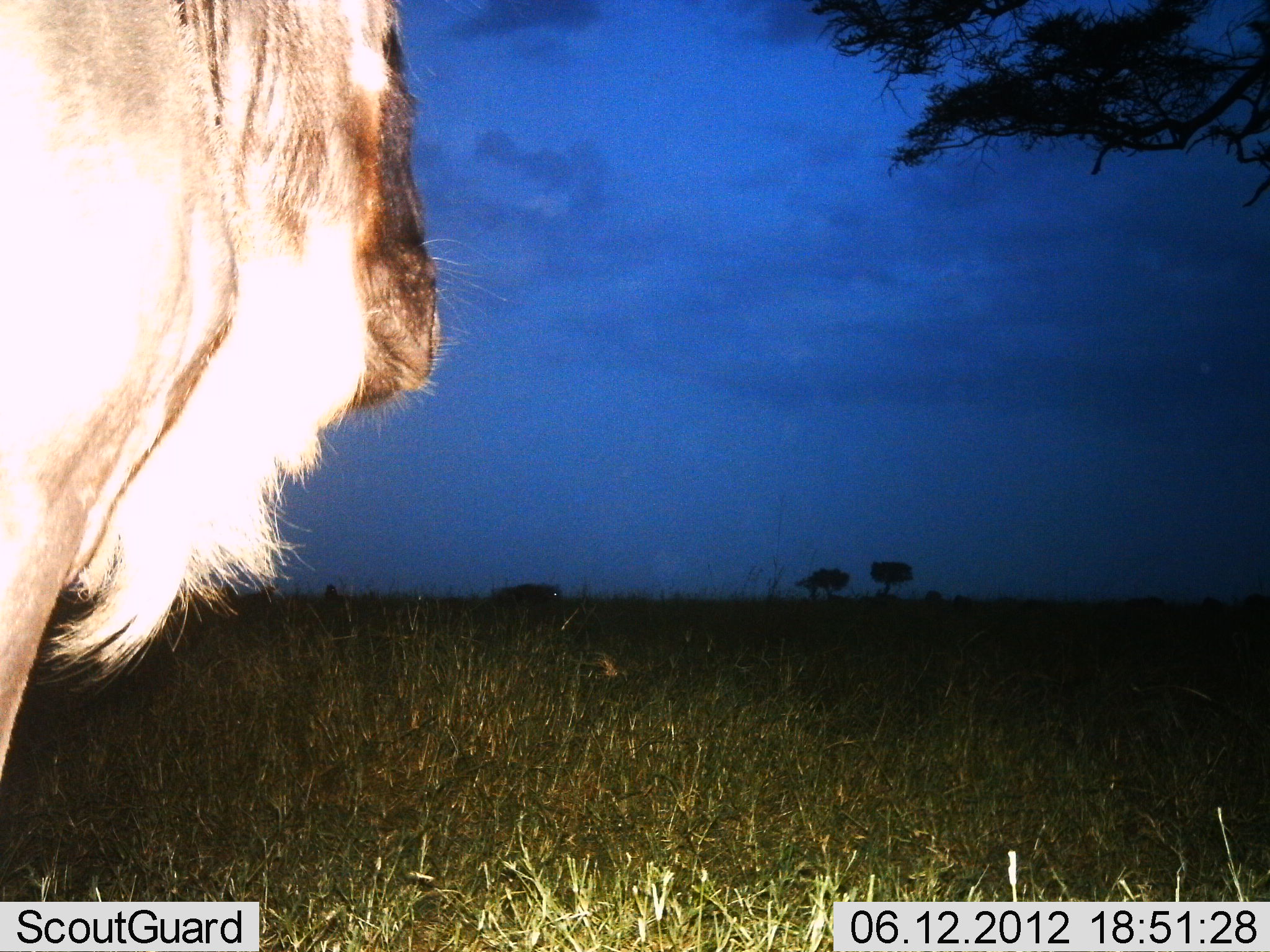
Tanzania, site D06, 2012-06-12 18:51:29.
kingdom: Animalia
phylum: Chordata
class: Mammalia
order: Artiodactyla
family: Bovidae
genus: Connochaetes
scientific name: Connochaetes taurinus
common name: blue wildebeest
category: wildebeest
Wildebeest (blue wildebeest) (Connochaetes taurinus), count 1. Behavior (volunteer vote fractions): standing 100%, resting 0%, moving 10%, interacting 0%. Young present (vote fraction): 0%. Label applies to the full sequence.